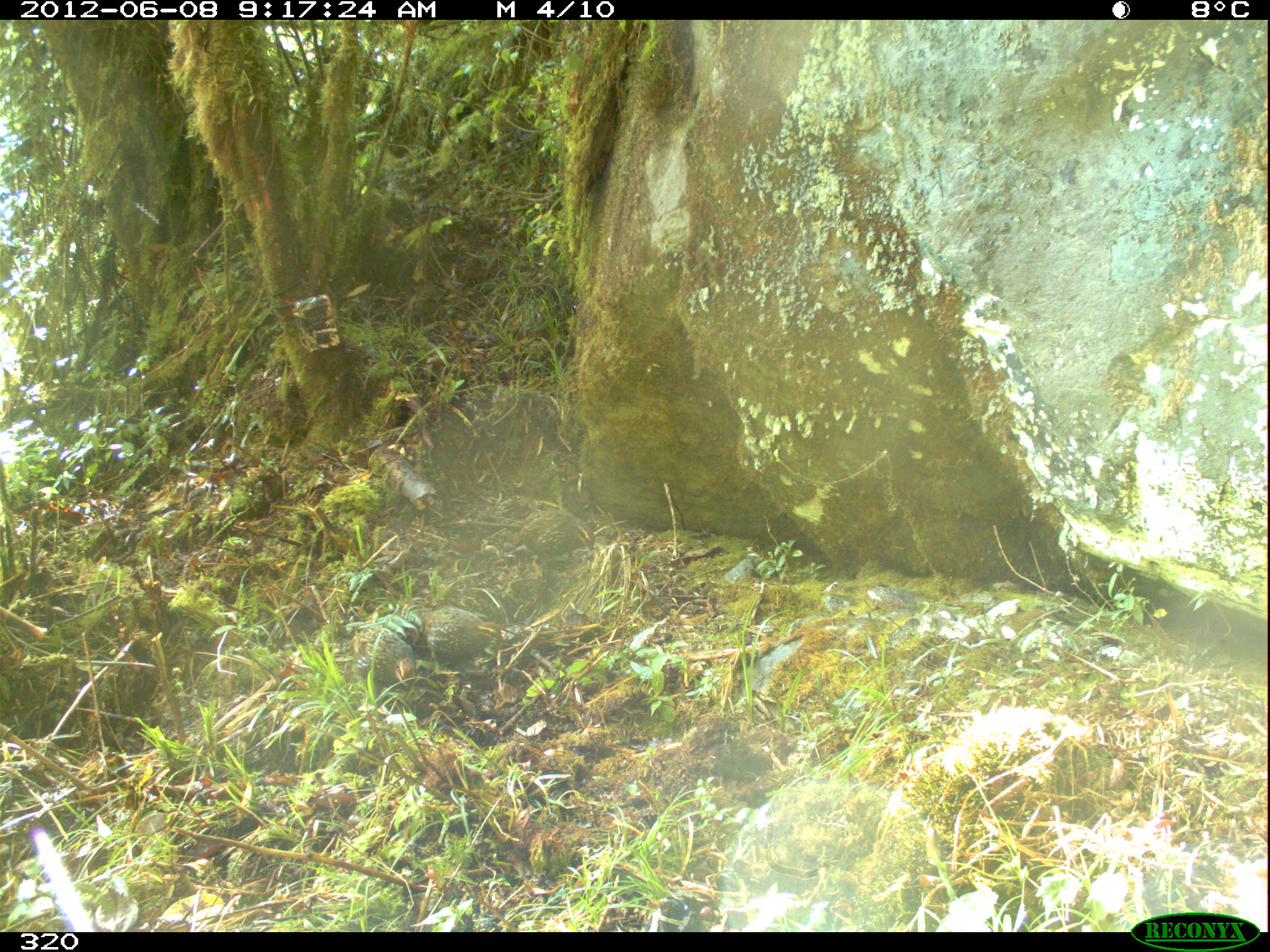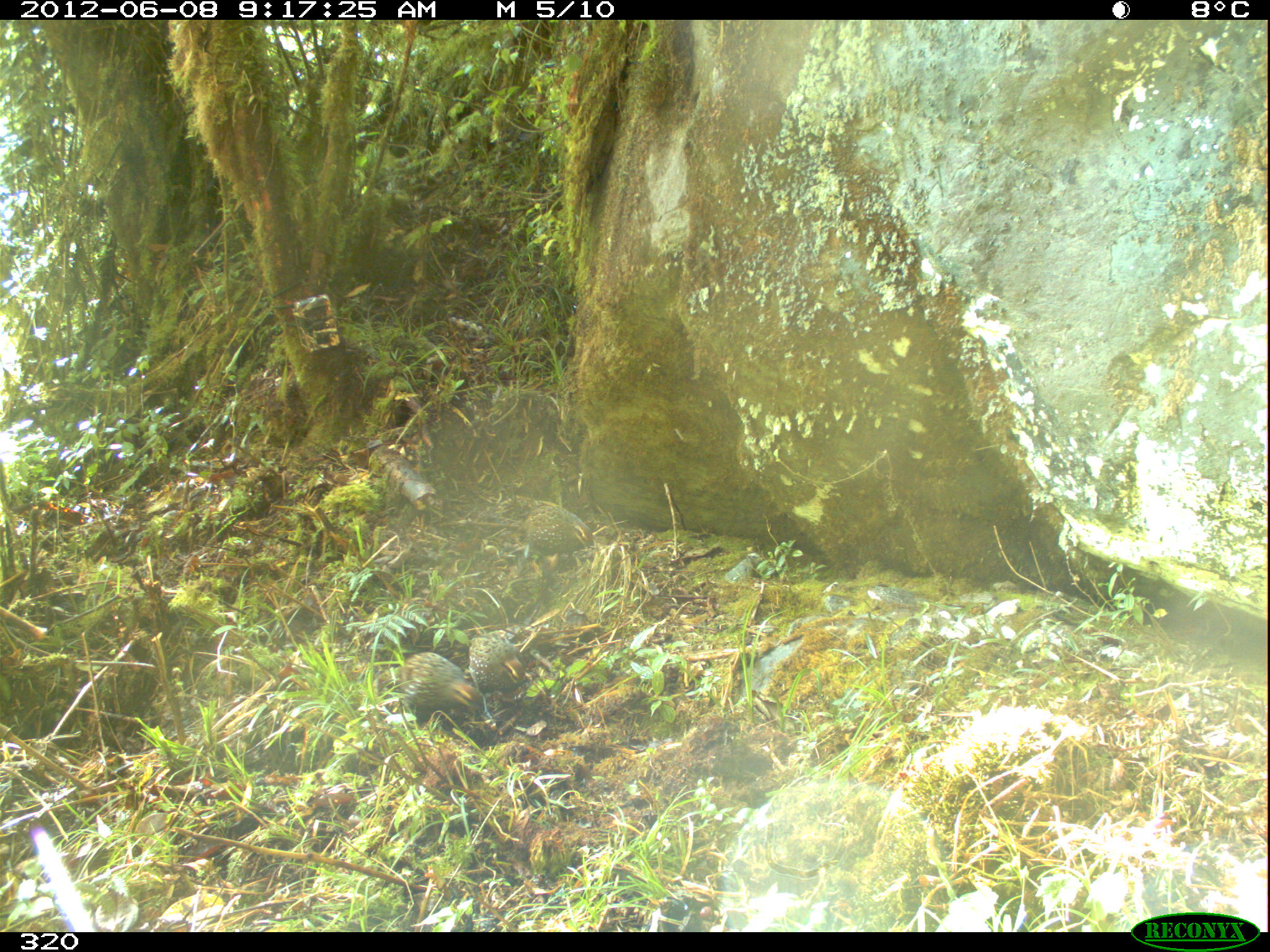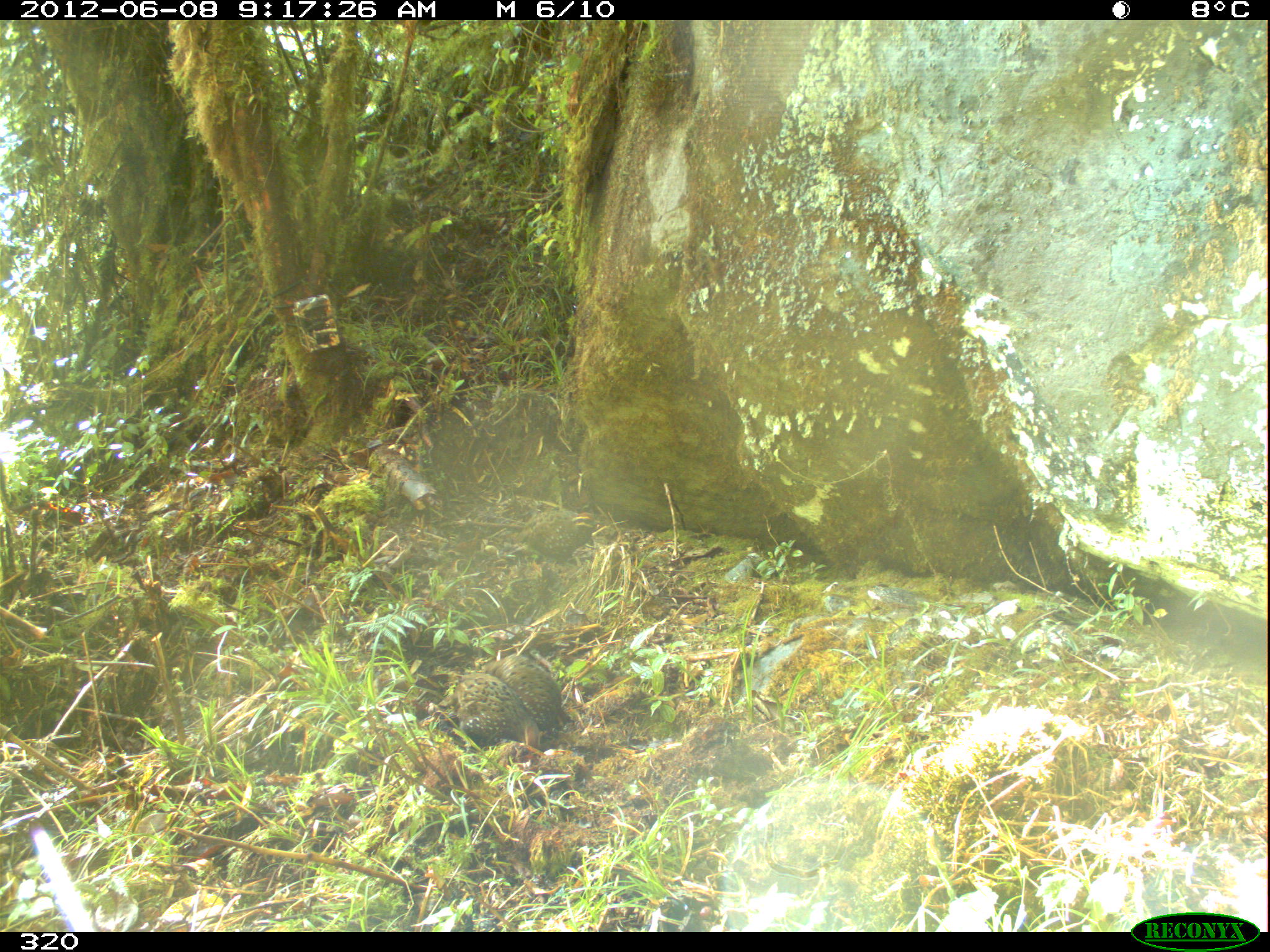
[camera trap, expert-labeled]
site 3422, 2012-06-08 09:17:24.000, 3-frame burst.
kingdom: Animalia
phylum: Chordata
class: Aves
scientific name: Aves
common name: bird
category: unknown bird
Unknown bird (bird) (Aves).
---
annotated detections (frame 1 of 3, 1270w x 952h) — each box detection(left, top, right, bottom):
unknown bird: detection(348, 623, 414, 697); detection(514, 512, 595, 570); detection(425, 605, 498, 667)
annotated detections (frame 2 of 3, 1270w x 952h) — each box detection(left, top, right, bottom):
unknown bird: detection(394, 651, 478, 728); detection(467, 635, 527, 725); detection(517, 505, 595, 567)